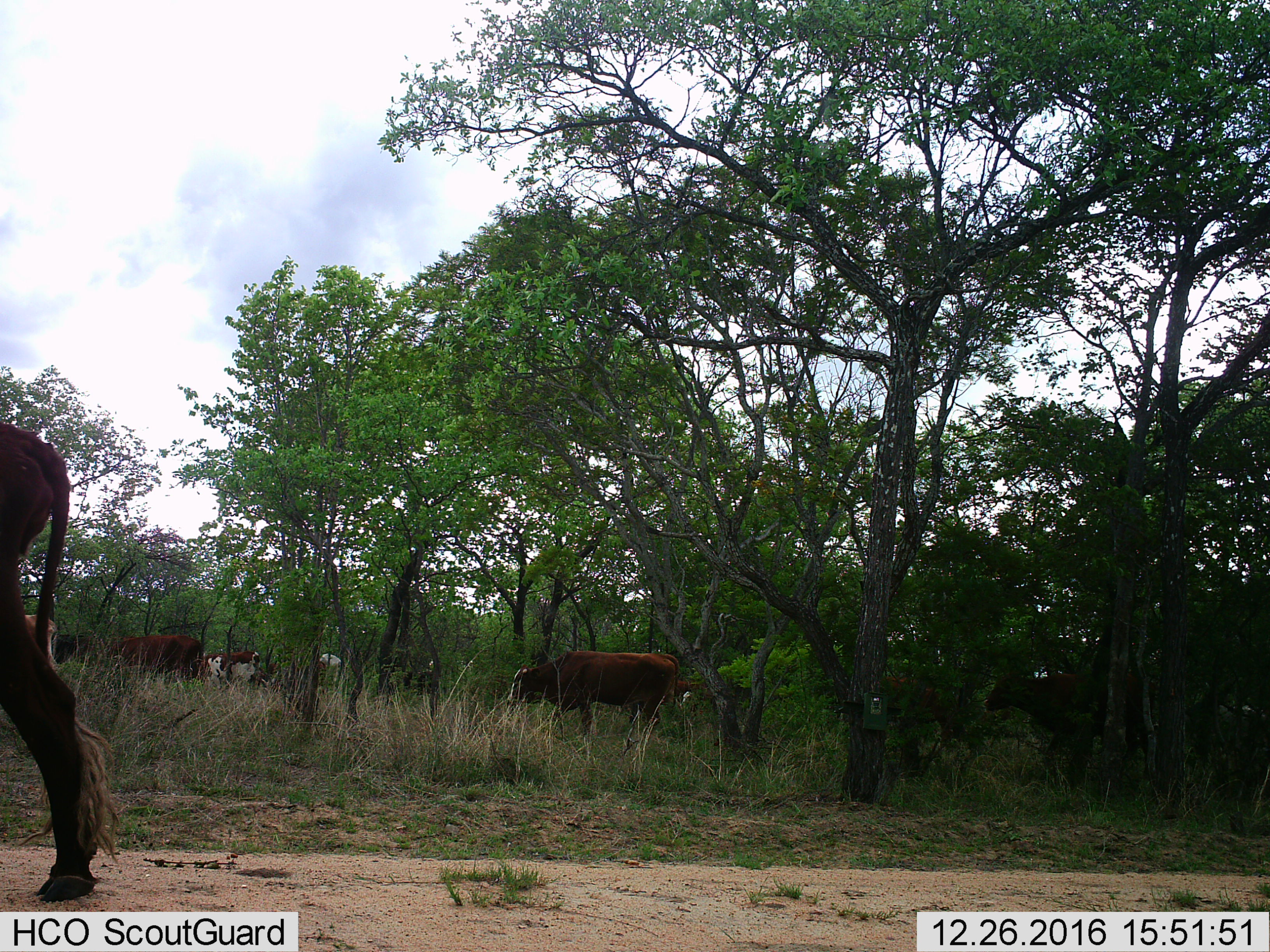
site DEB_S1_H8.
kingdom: Animalia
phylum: Chordata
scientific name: Vertebrata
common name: domestic animal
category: domesticanimal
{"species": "domesticanimal (domestic animal) (Vertebrata)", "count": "9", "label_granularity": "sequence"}